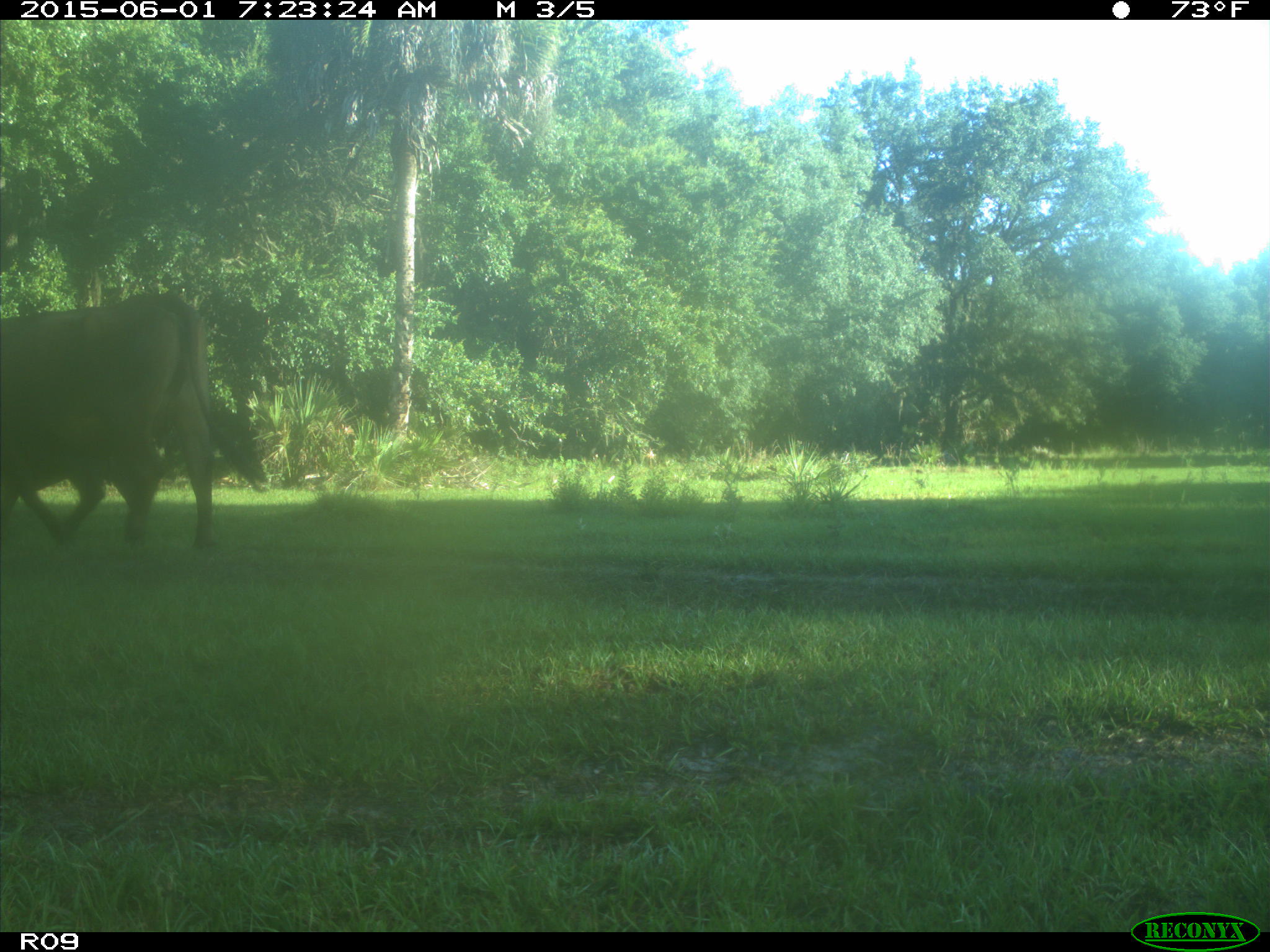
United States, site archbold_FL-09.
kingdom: Animalia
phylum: Chordata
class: Mammalia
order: Artiodactyla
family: Bovidae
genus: Bos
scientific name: Bos taurus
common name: domestic cow